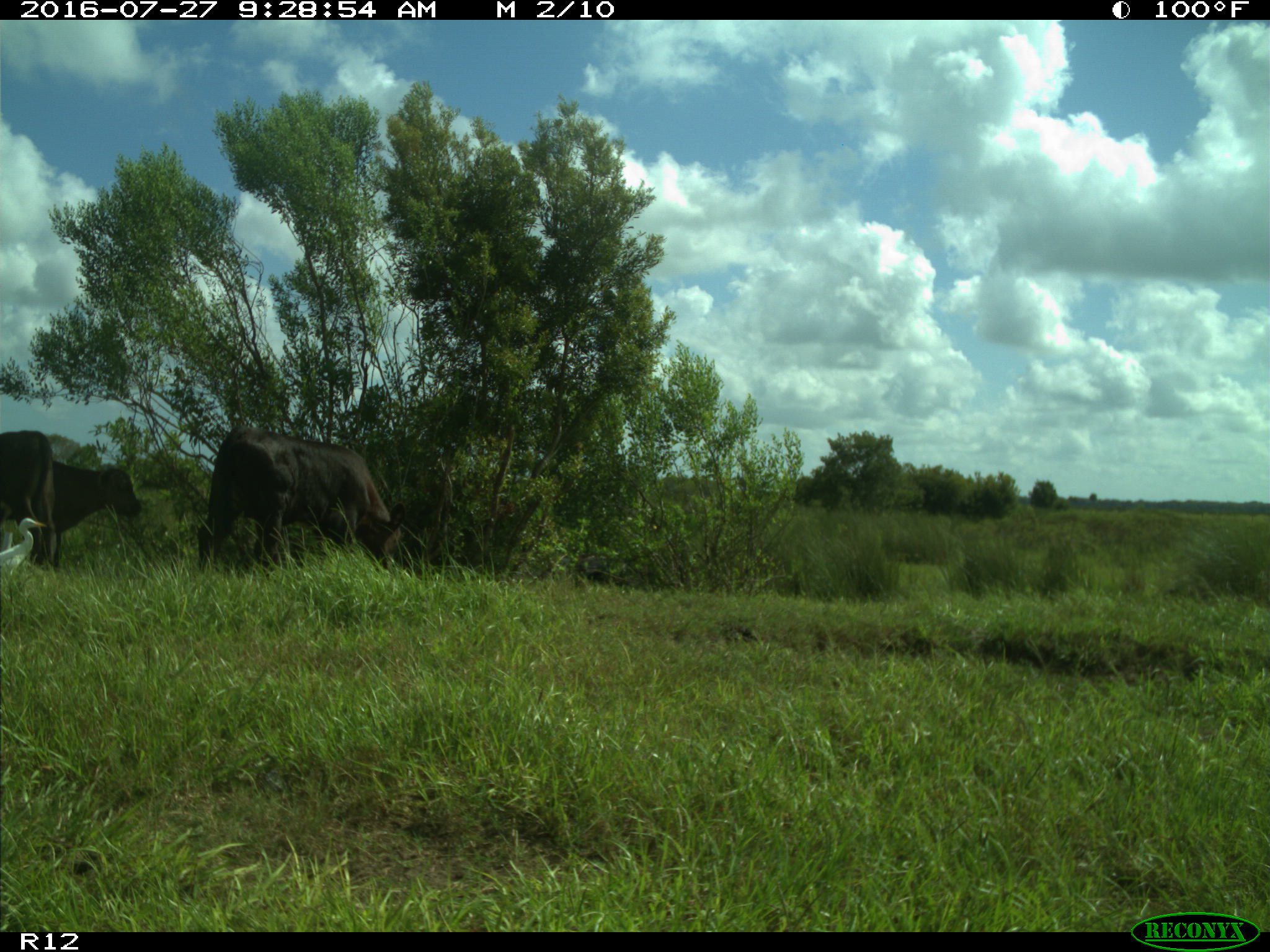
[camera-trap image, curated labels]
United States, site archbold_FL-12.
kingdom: Animalia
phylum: Chordata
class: Mammalia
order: Artiodactyla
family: Bovidae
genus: Bos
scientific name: Bos taurus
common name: domestic cow